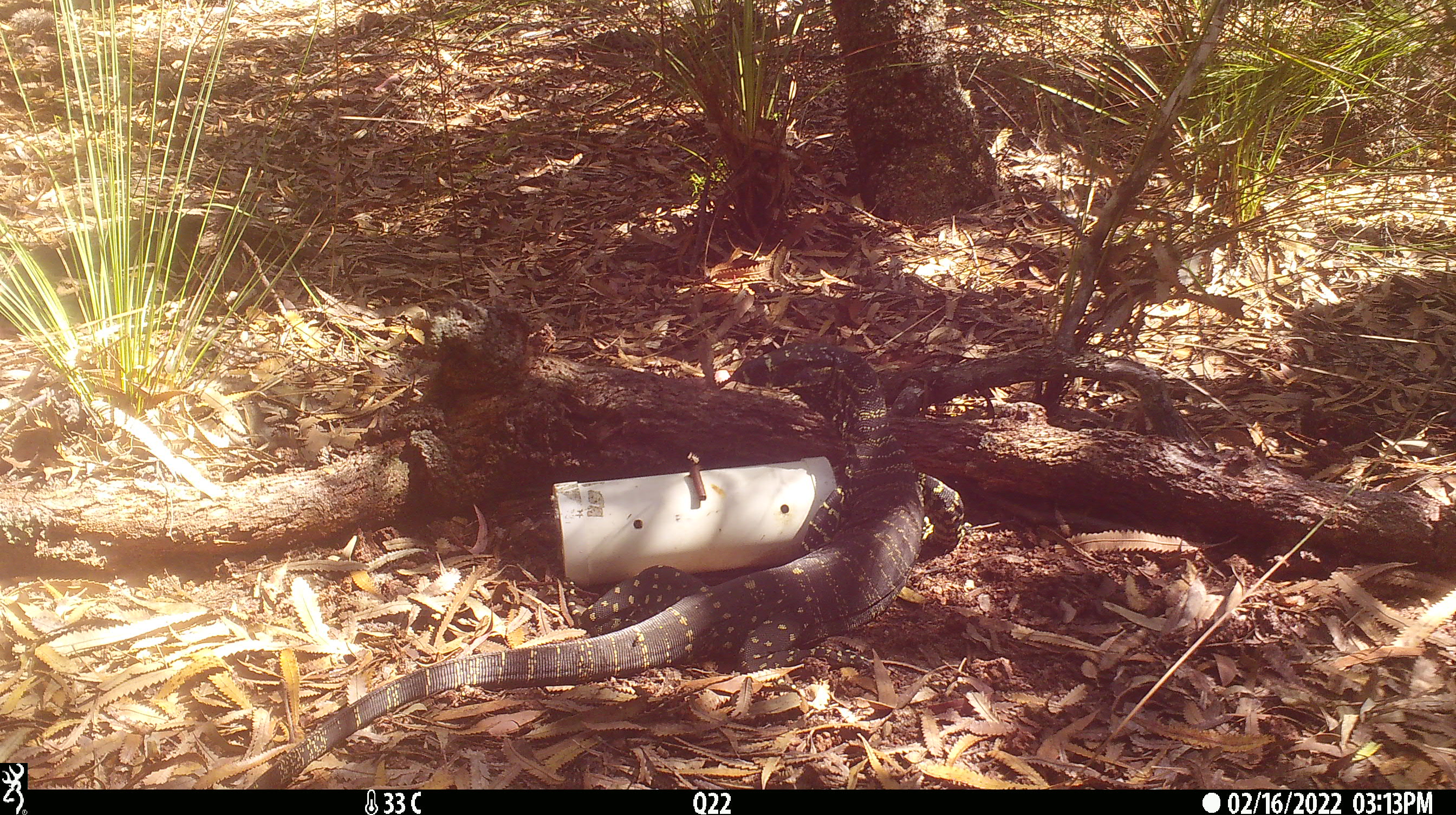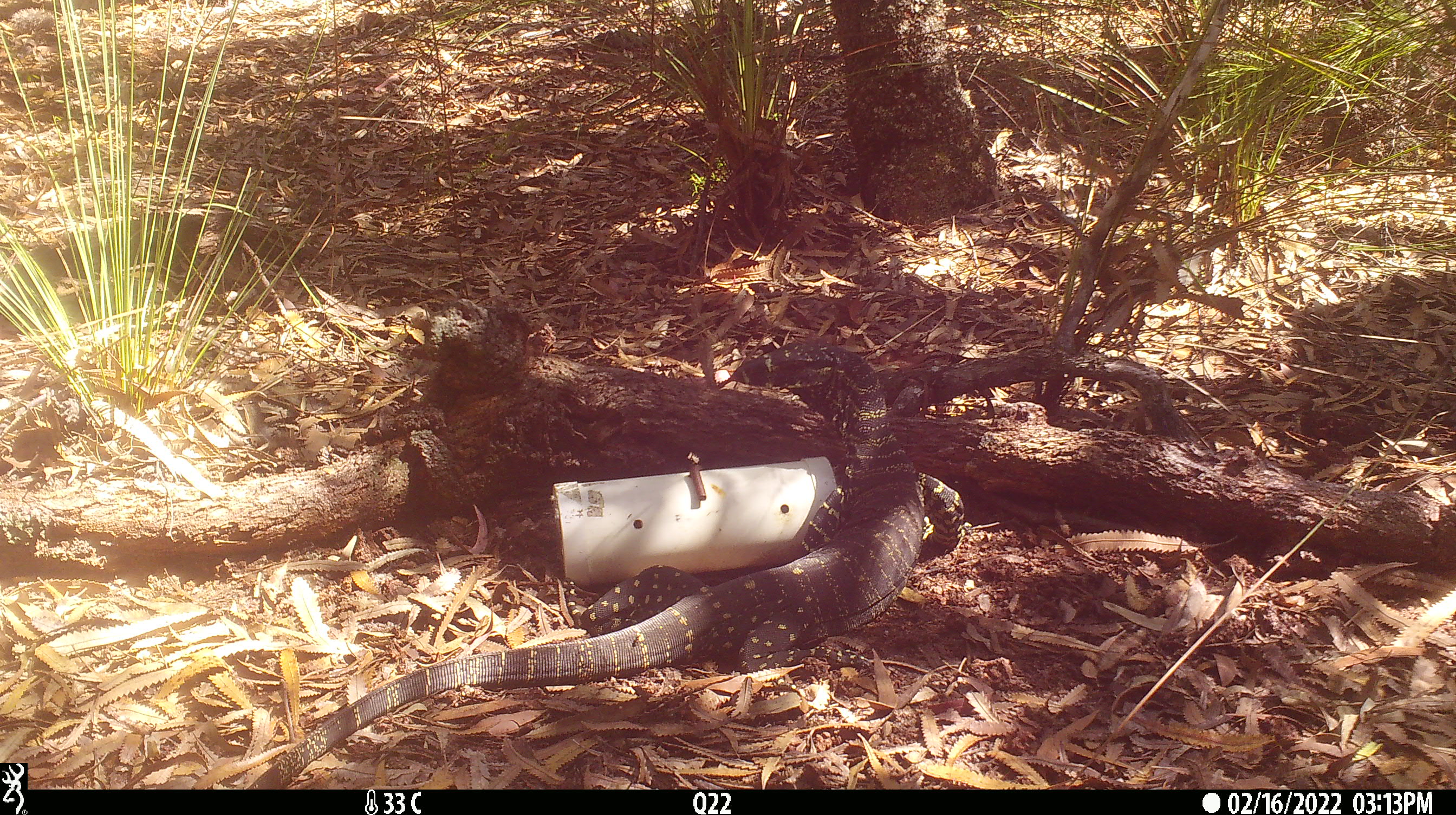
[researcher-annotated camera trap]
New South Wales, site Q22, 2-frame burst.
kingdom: Animalia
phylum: Chordata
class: Reptilia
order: Squamata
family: Varanidae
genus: Varanus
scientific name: Varanus varius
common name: lace monitor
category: goanna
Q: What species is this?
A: Goanna (lace monitor) (Varanus varius).